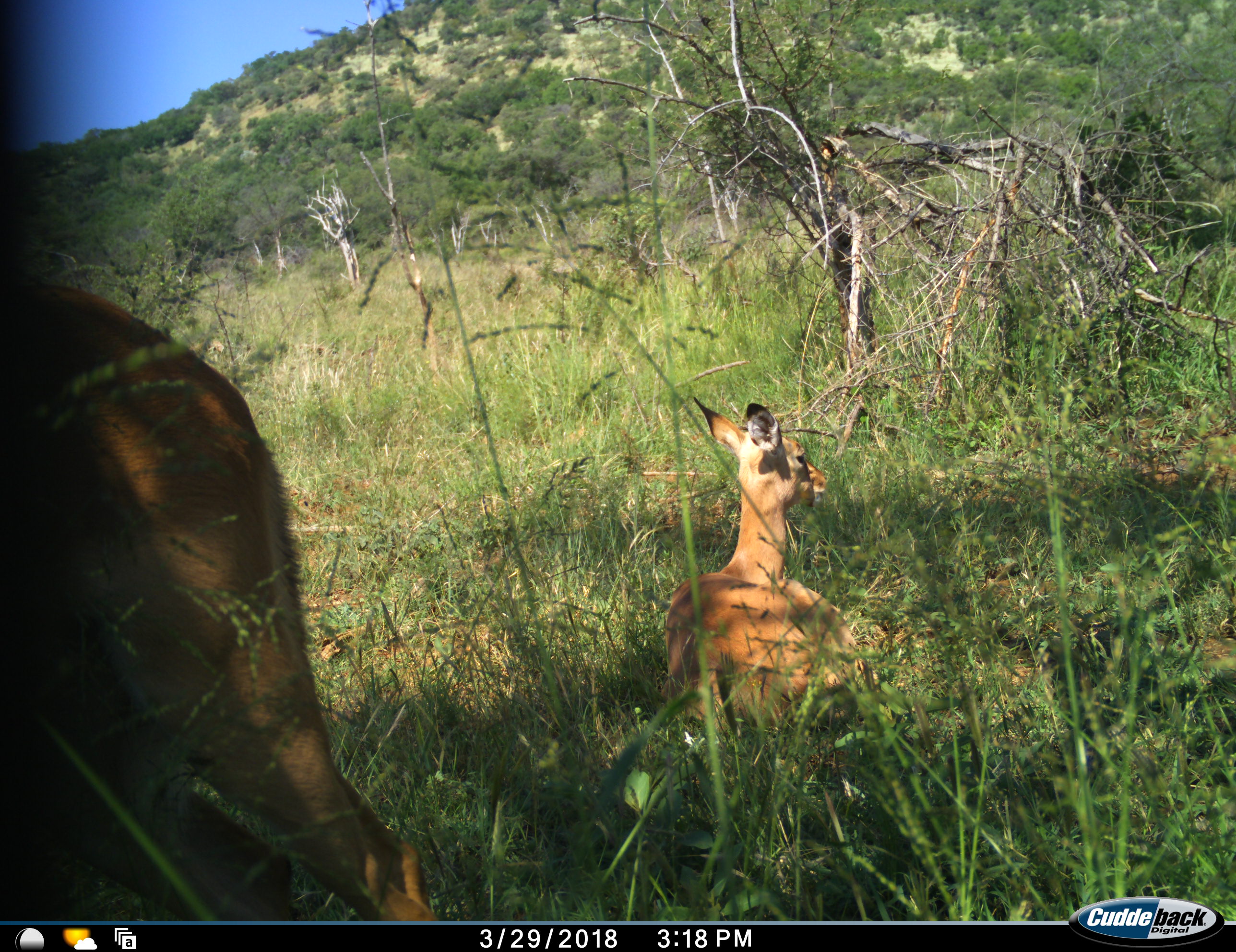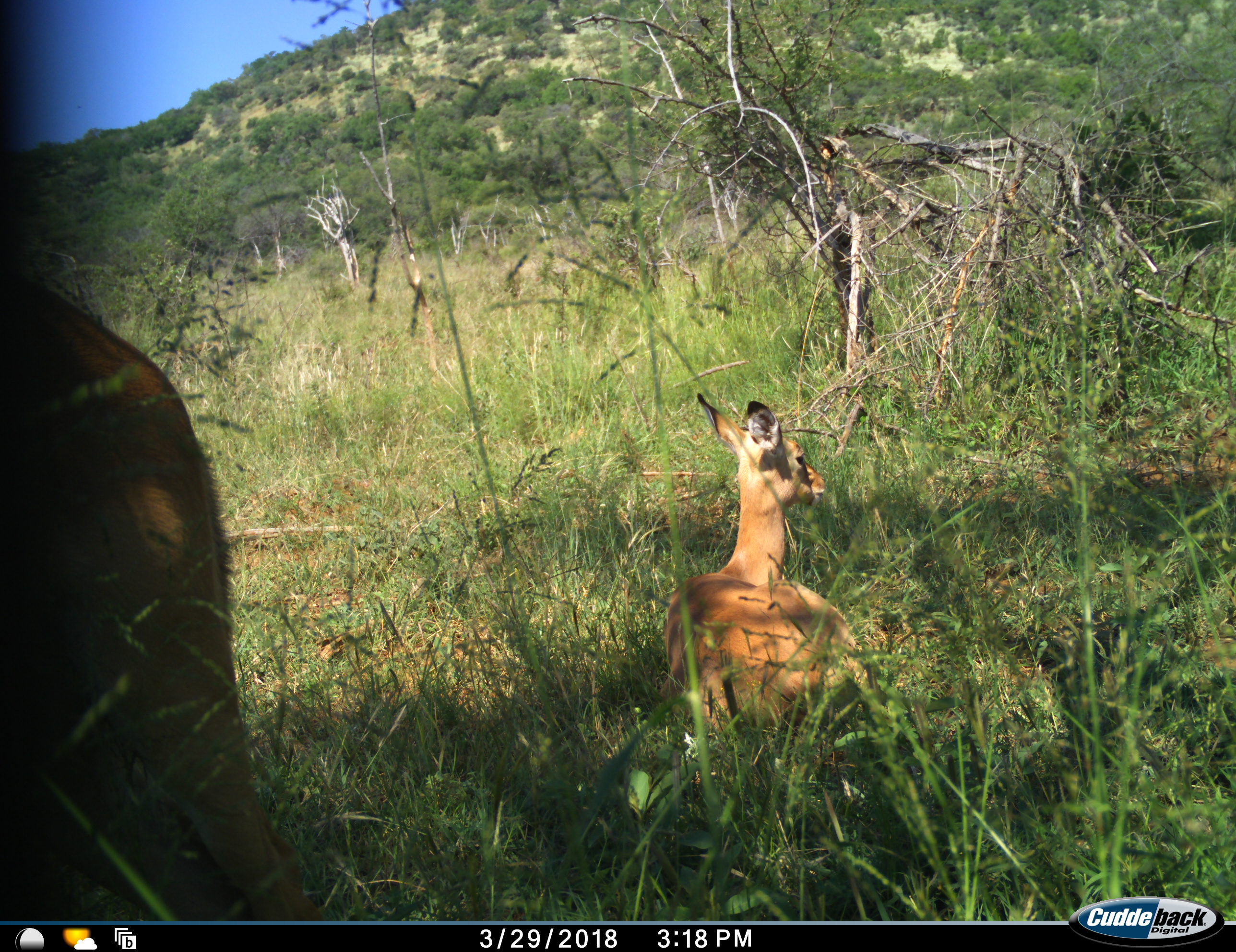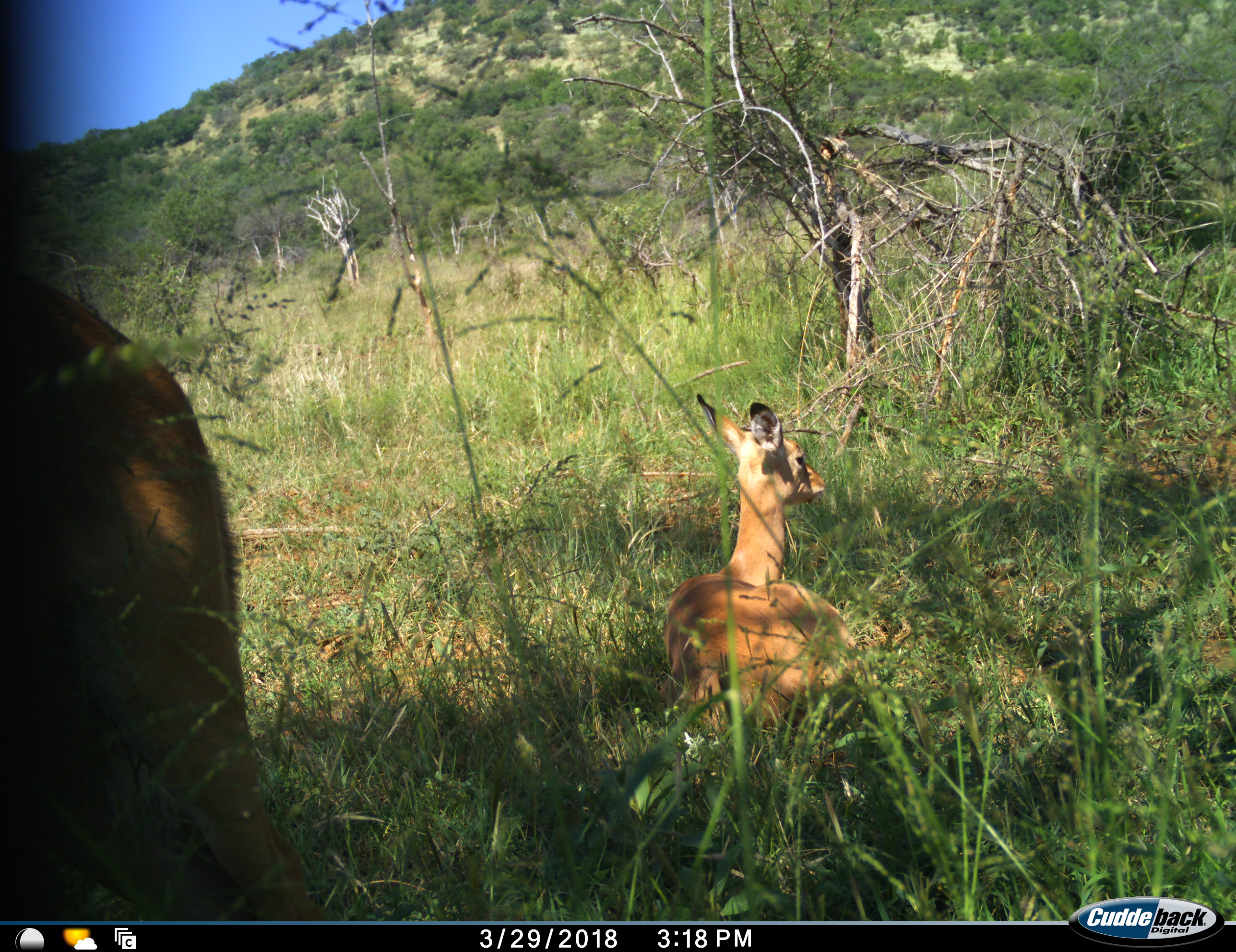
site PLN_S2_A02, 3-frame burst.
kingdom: Animalia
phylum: Chordata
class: Mammalia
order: Artiodactyla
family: Bovidae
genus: Aepyceros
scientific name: Aepyceros melampus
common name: impala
Impala (Aepyceros melampus), count 2. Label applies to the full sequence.